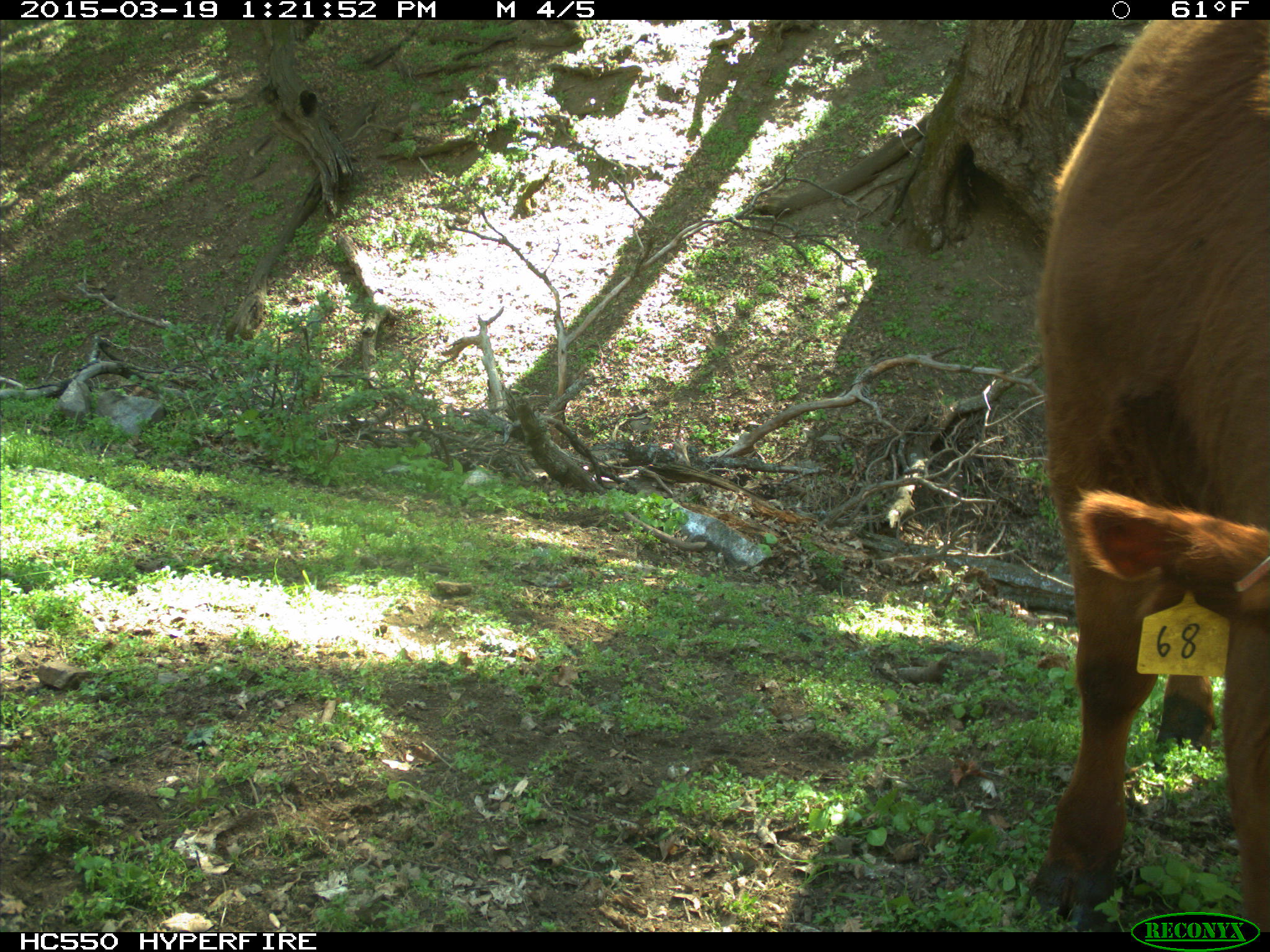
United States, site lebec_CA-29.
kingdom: Animalia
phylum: Chordata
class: Mammalia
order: Artiodactyla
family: Bovidae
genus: Bos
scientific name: Bos taurus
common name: domestic cow